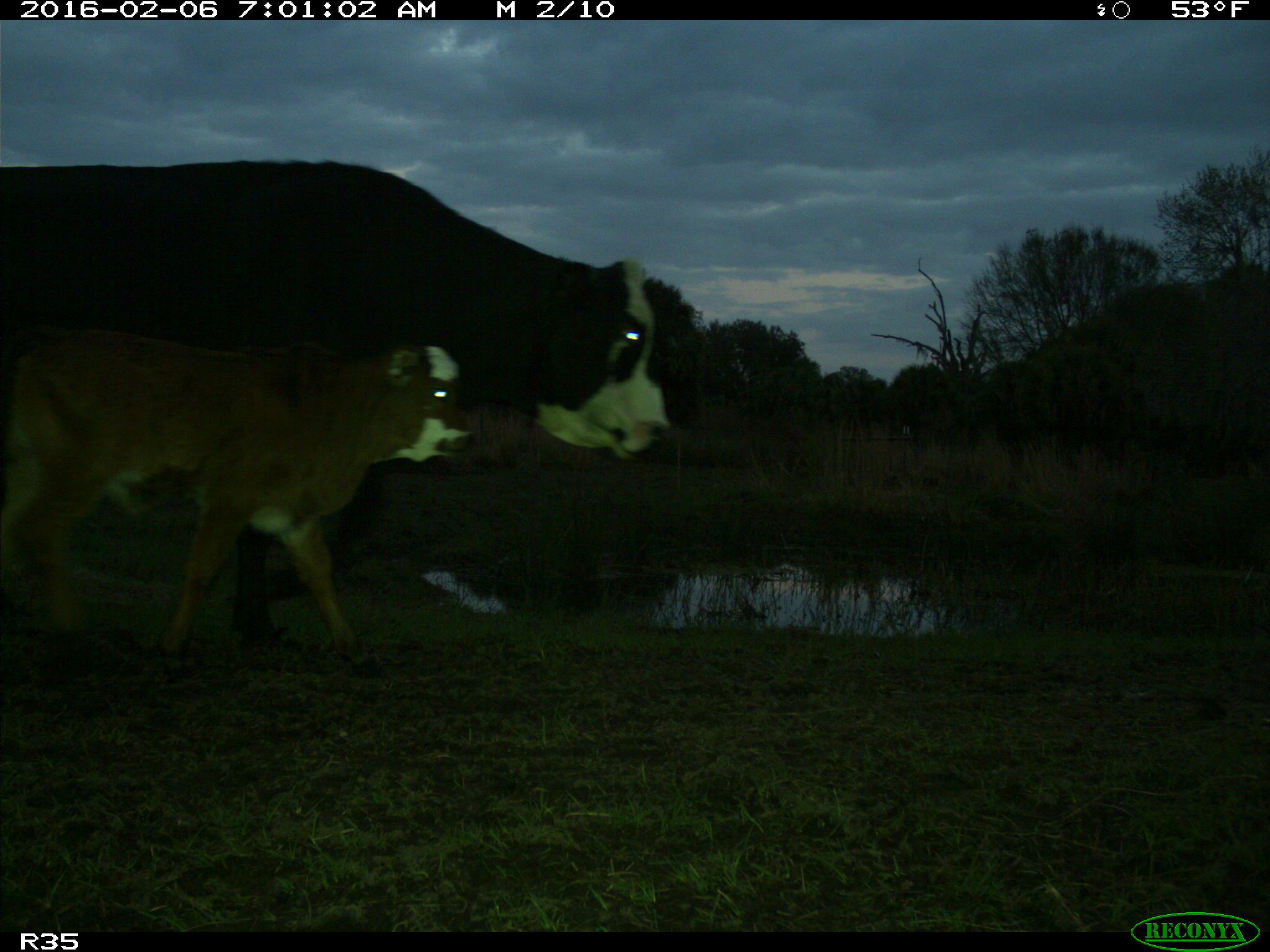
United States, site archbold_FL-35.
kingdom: Animalia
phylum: Chordata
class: Mammalia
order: Artiodactyla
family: Bovidae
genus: Bos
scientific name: Bos taurus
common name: domestic cow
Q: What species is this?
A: Bos taurus (domestic cow).